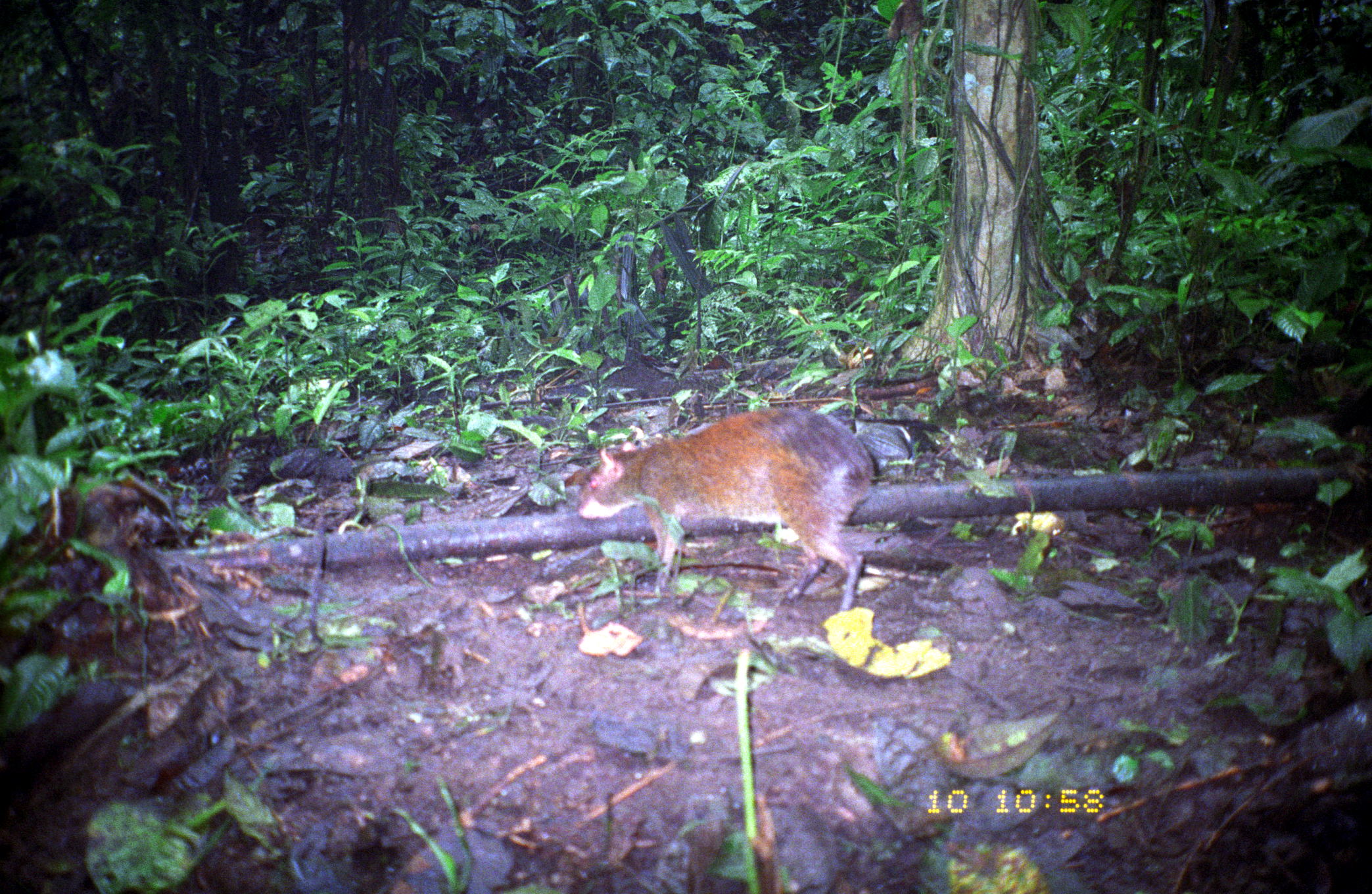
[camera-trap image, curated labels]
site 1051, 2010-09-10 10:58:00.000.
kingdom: Animalia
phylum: Chordata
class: Mammalia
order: Rodentia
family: Dasyproctidae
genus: Dasyprocta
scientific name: Dasyprocta punctata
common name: central american agouti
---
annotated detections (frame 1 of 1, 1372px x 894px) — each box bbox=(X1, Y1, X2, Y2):
dasyprocta punctata: bbox=(574, 406, 882, 620)